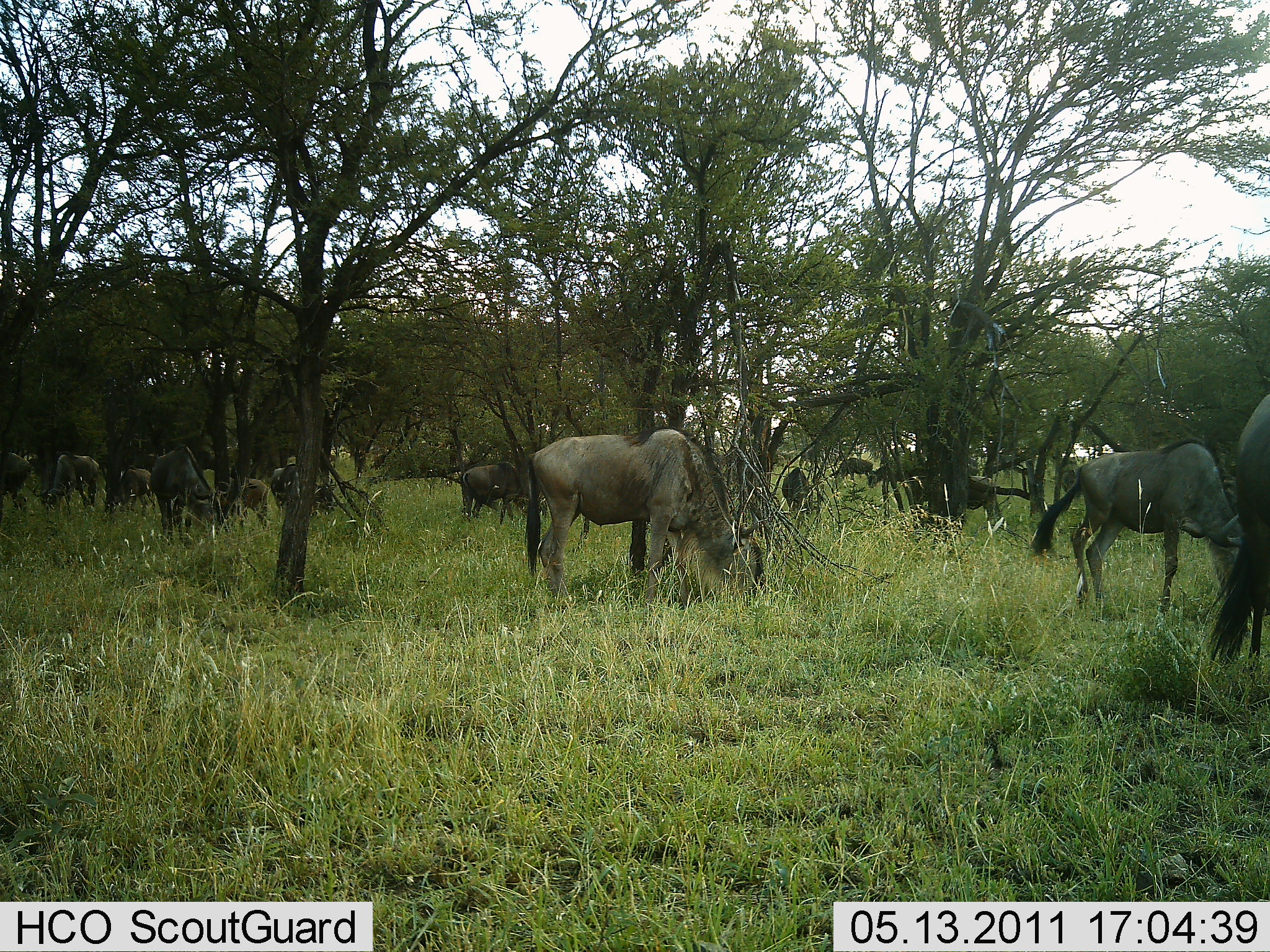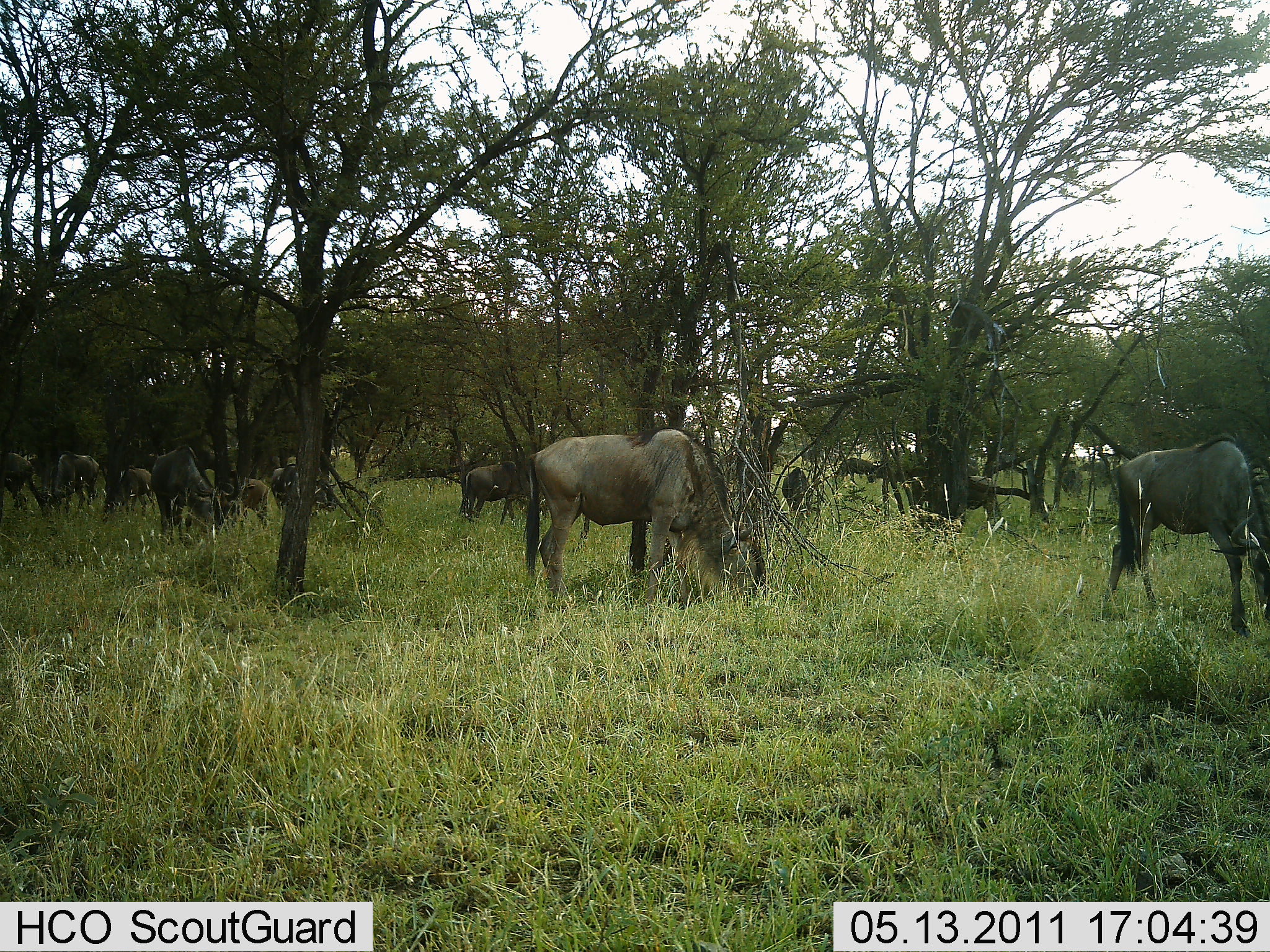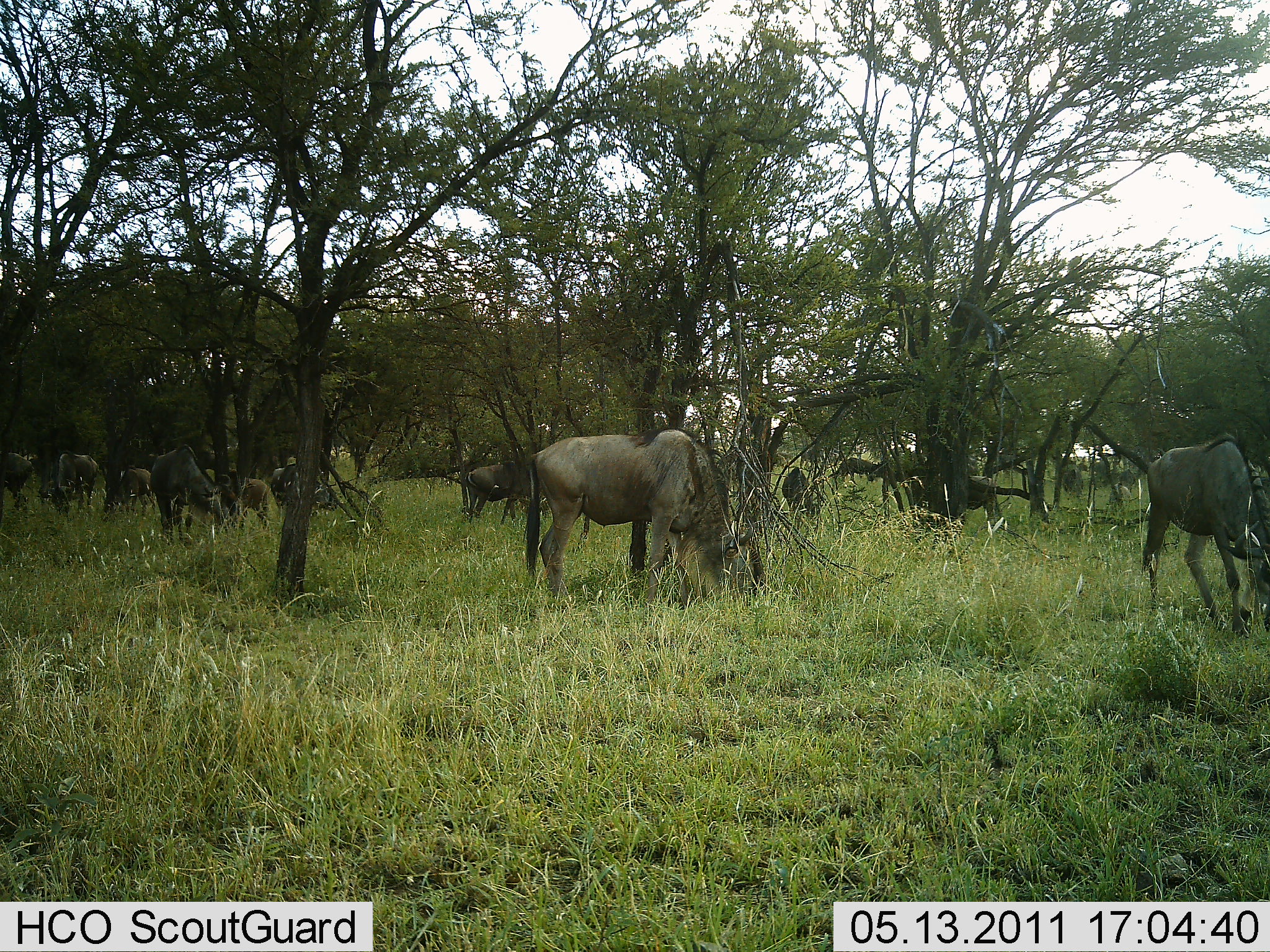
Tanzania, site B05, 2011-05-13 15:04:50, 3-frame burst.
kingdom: Animalia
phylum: Chordata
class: Mammalia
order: Artiodactyla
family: Bovidae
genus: Connochaetes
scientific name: Connochaetes taurinus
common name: blue wildebeest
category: wildebeest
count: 11-50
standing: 55%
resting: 9%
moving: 27%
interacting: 0%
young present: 0%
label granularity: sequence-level